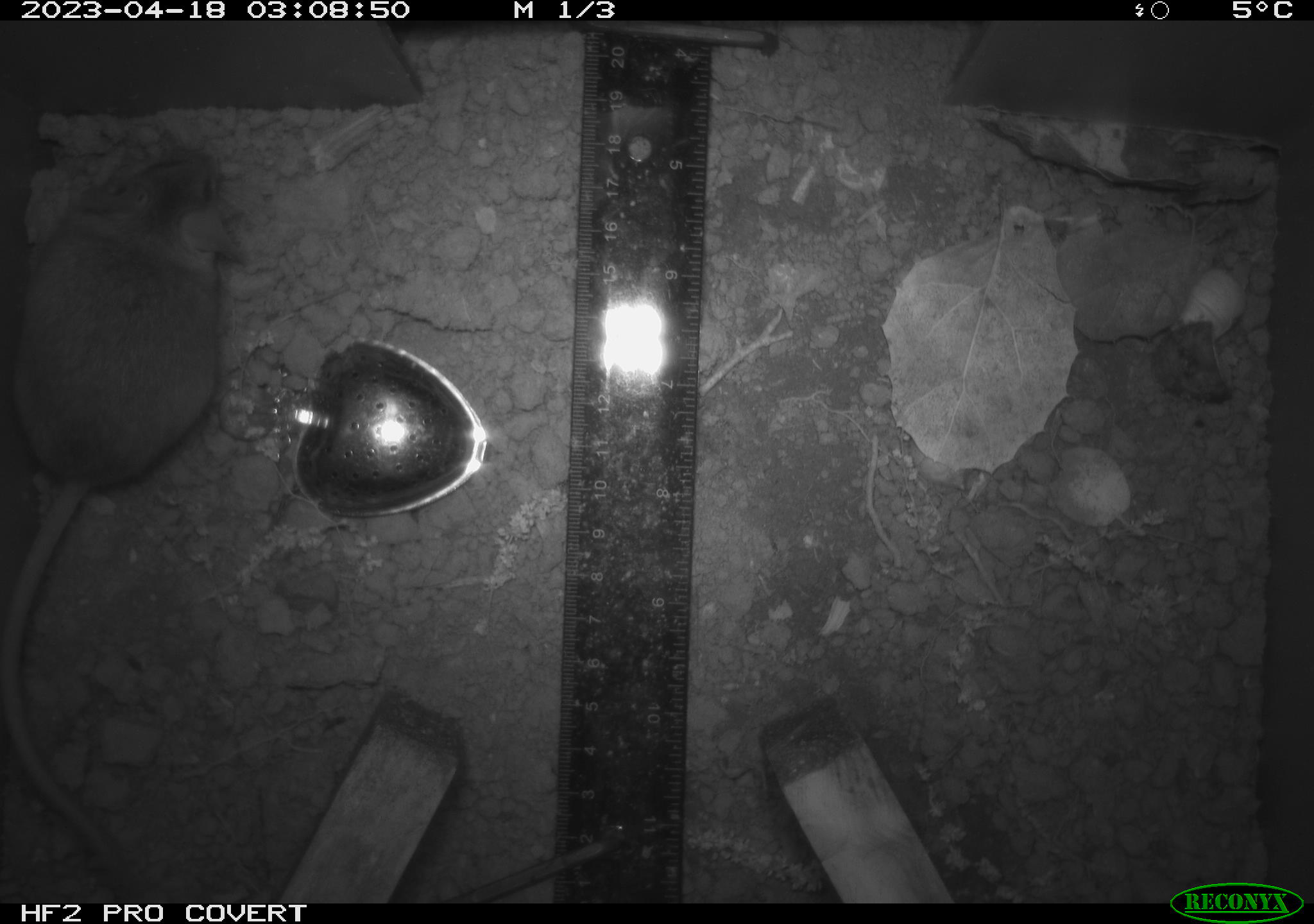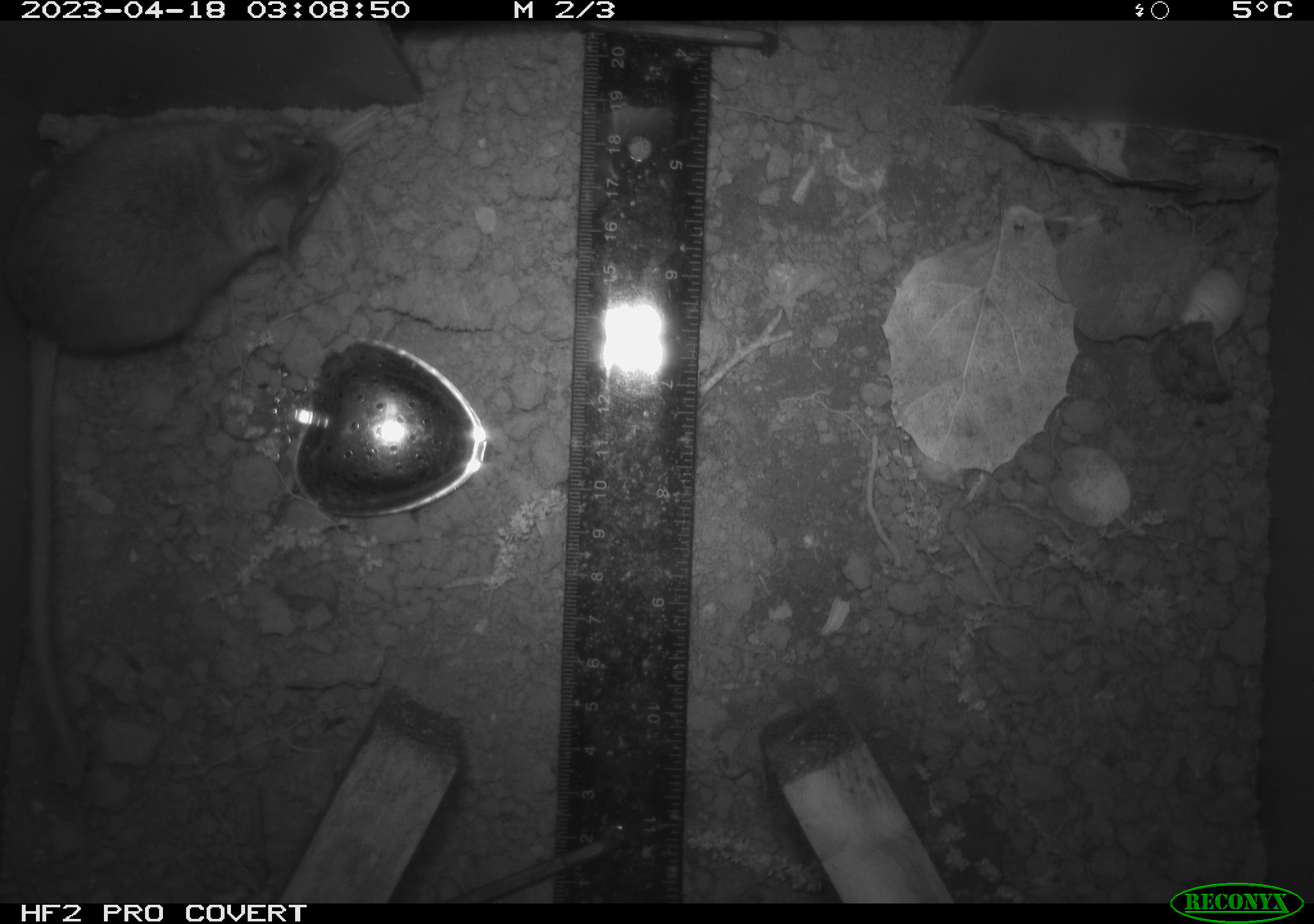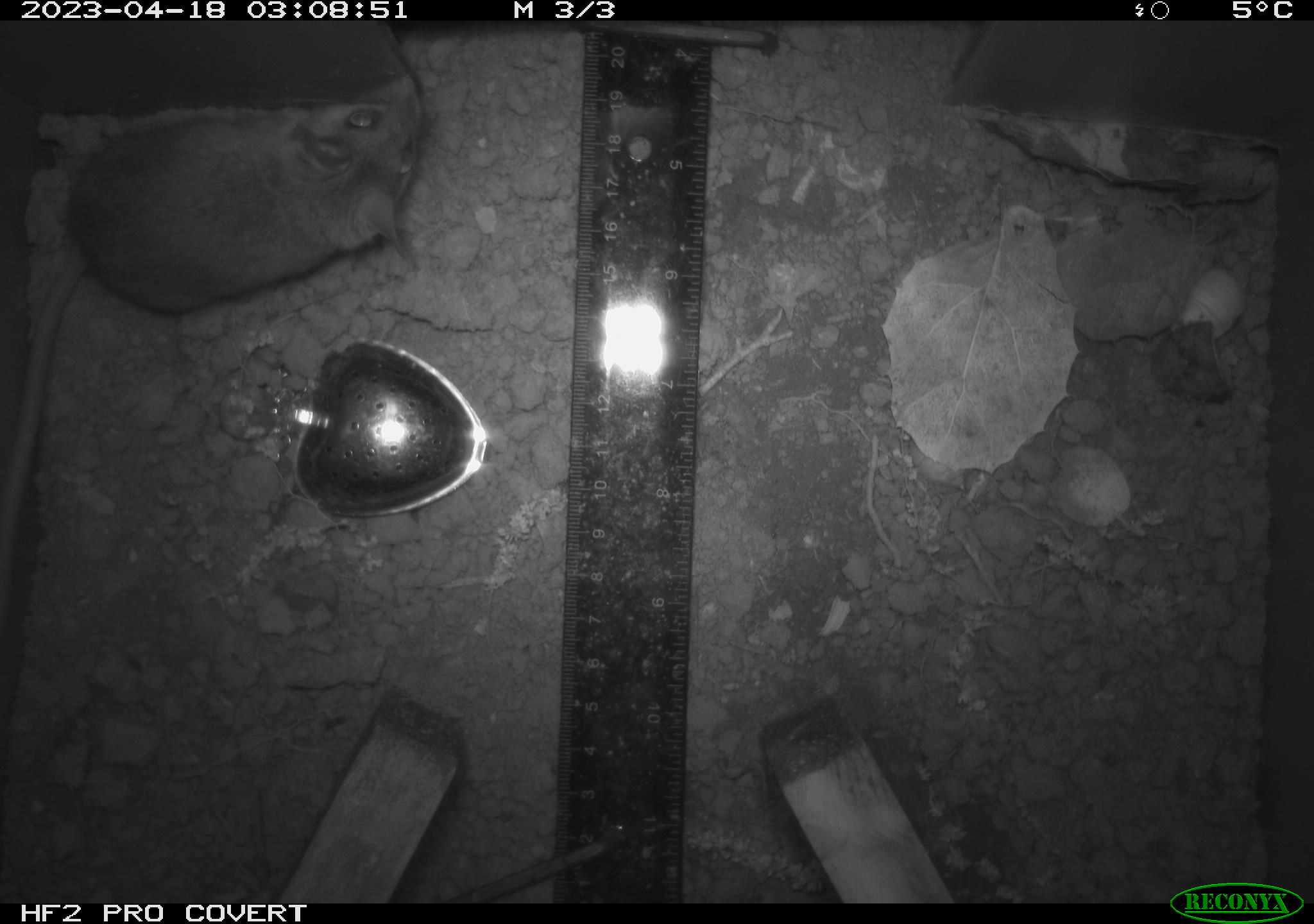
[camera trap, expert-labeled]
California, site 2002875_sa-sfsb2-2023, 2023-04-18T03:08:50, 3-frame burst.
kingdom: Animalia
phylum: Chordata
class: Mammalia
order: Rodentia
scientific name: Rodentia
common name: mouse species